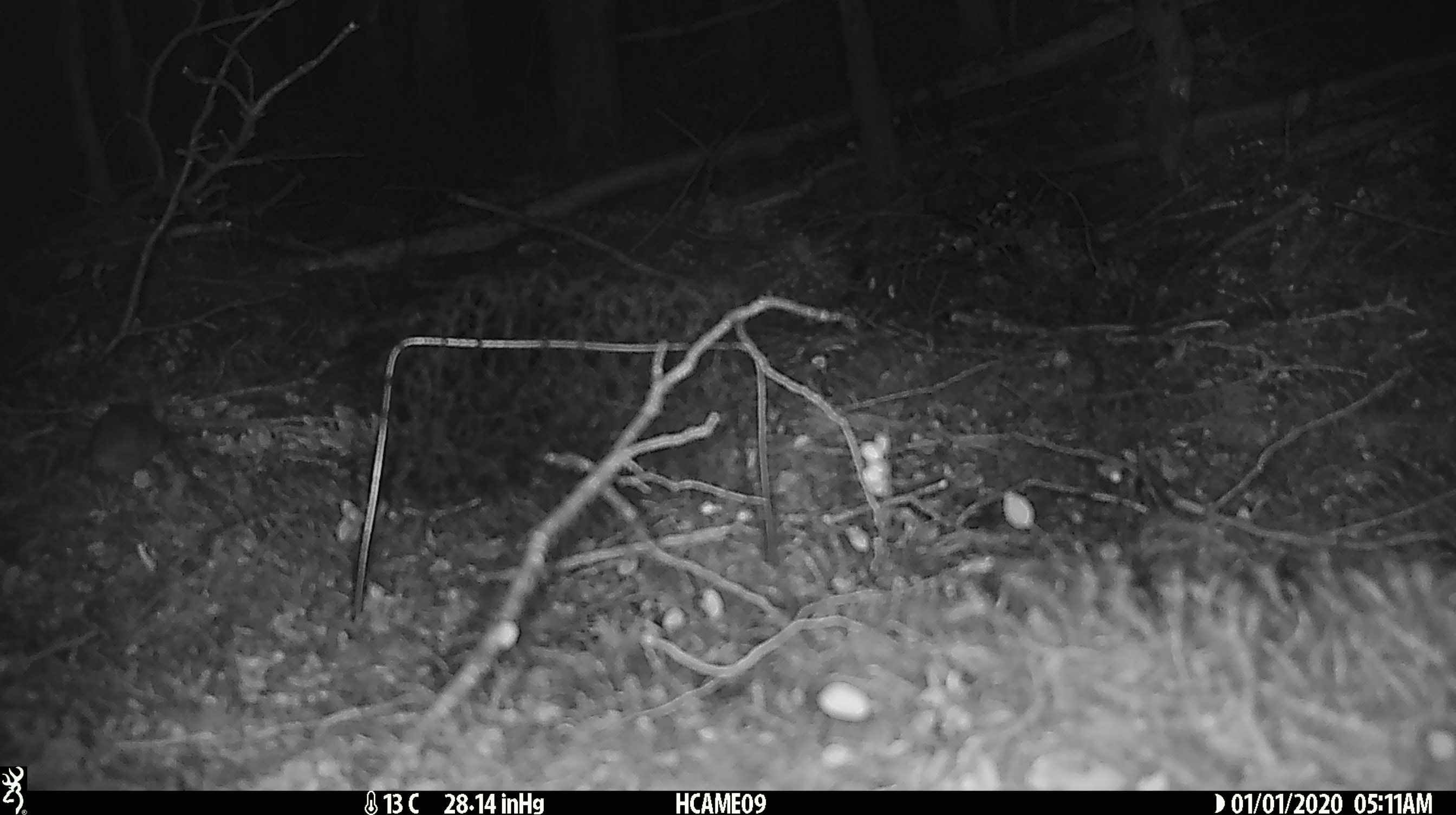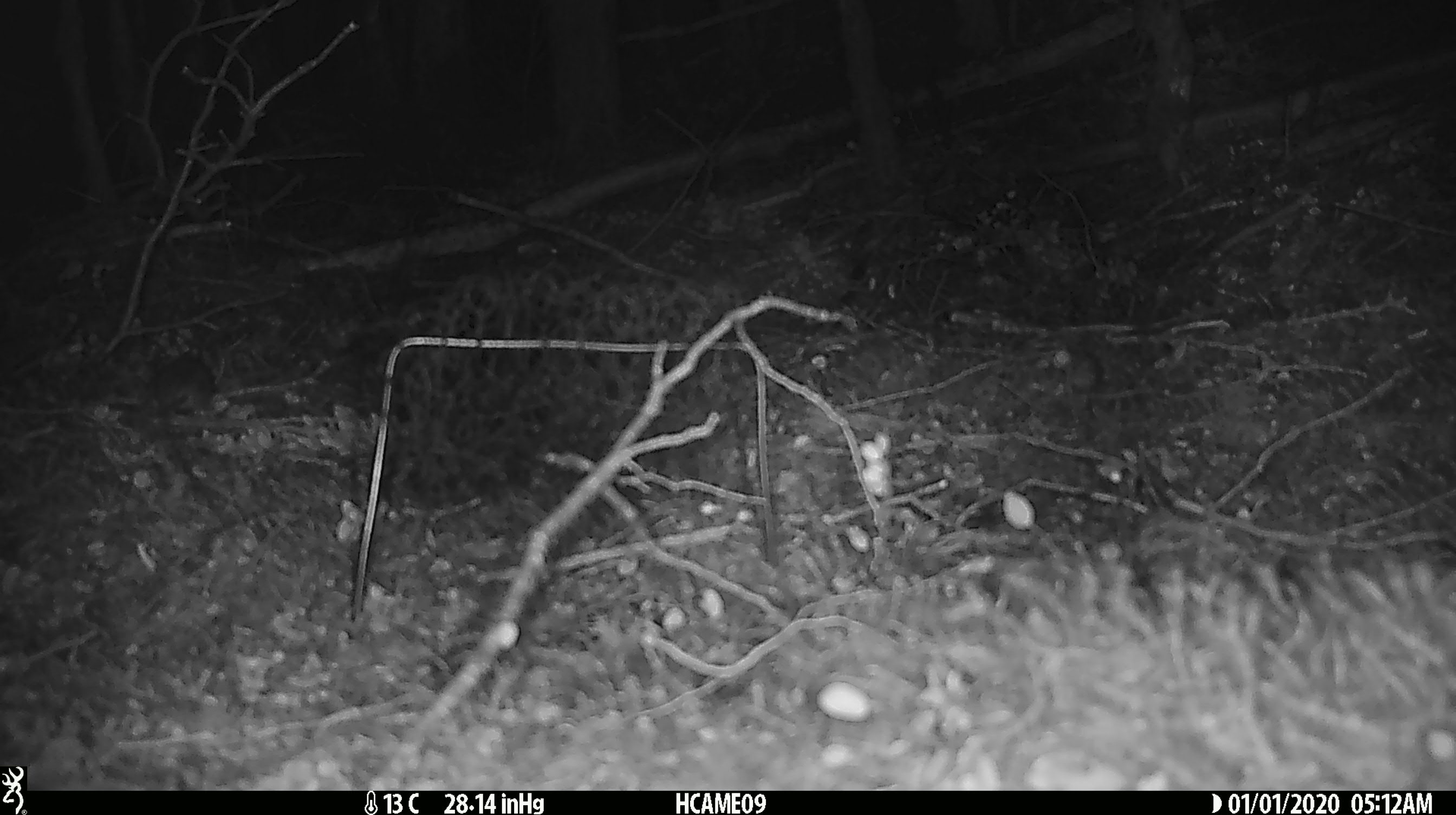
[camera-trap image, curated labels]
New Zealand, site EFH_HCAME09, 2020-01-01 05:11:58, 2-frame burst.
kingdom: Animalia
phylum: Chordata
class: Mammalia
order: Rodentia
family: Muridae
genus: Mus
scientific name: Mus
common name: mouse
Mouse (Mus).